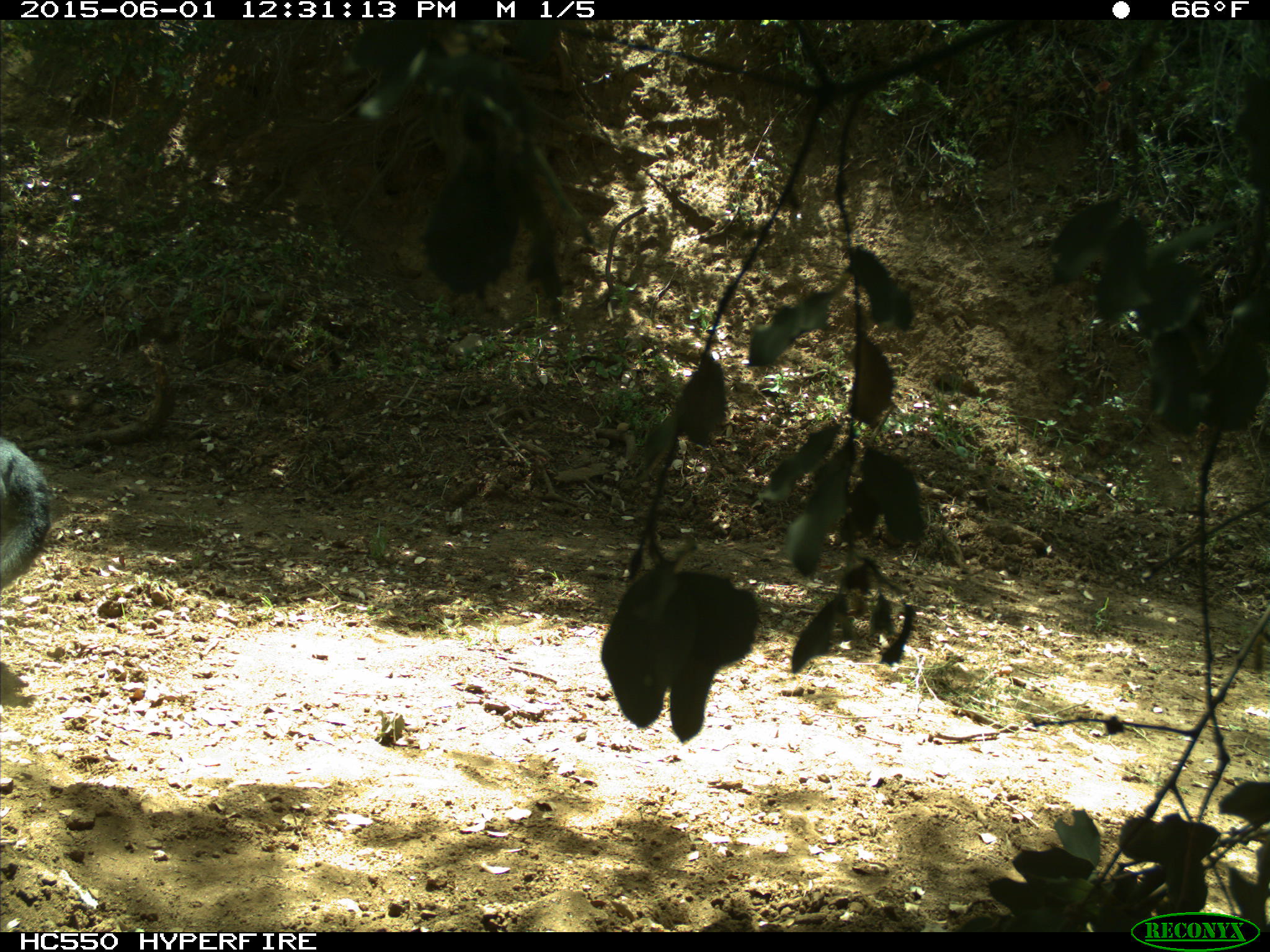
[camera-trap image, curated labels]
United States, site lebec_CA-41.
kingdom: Animalia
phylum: Chordata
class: Mammalia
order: Artiodactyla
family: Bovidae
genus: Bos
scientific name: Bos taurus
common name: domestic cow